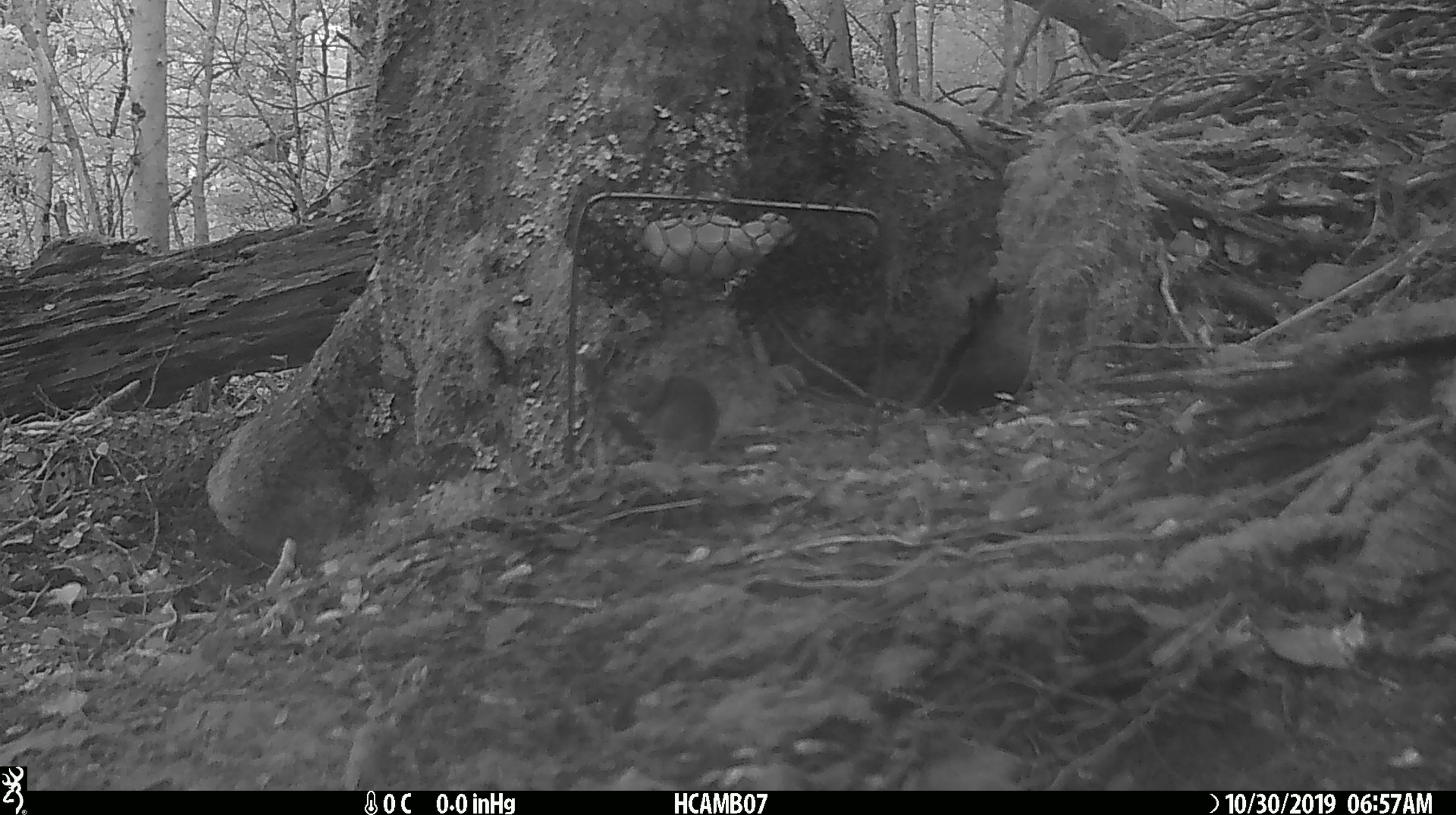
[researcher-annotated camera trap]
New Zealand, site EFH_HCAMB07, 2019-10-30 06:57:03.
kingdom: Animalia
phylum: Chordata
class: Mammalia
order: Rodentia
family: Muridae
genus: Mus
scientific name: Mus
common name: mouse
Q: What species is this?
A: Mouse (Mus).